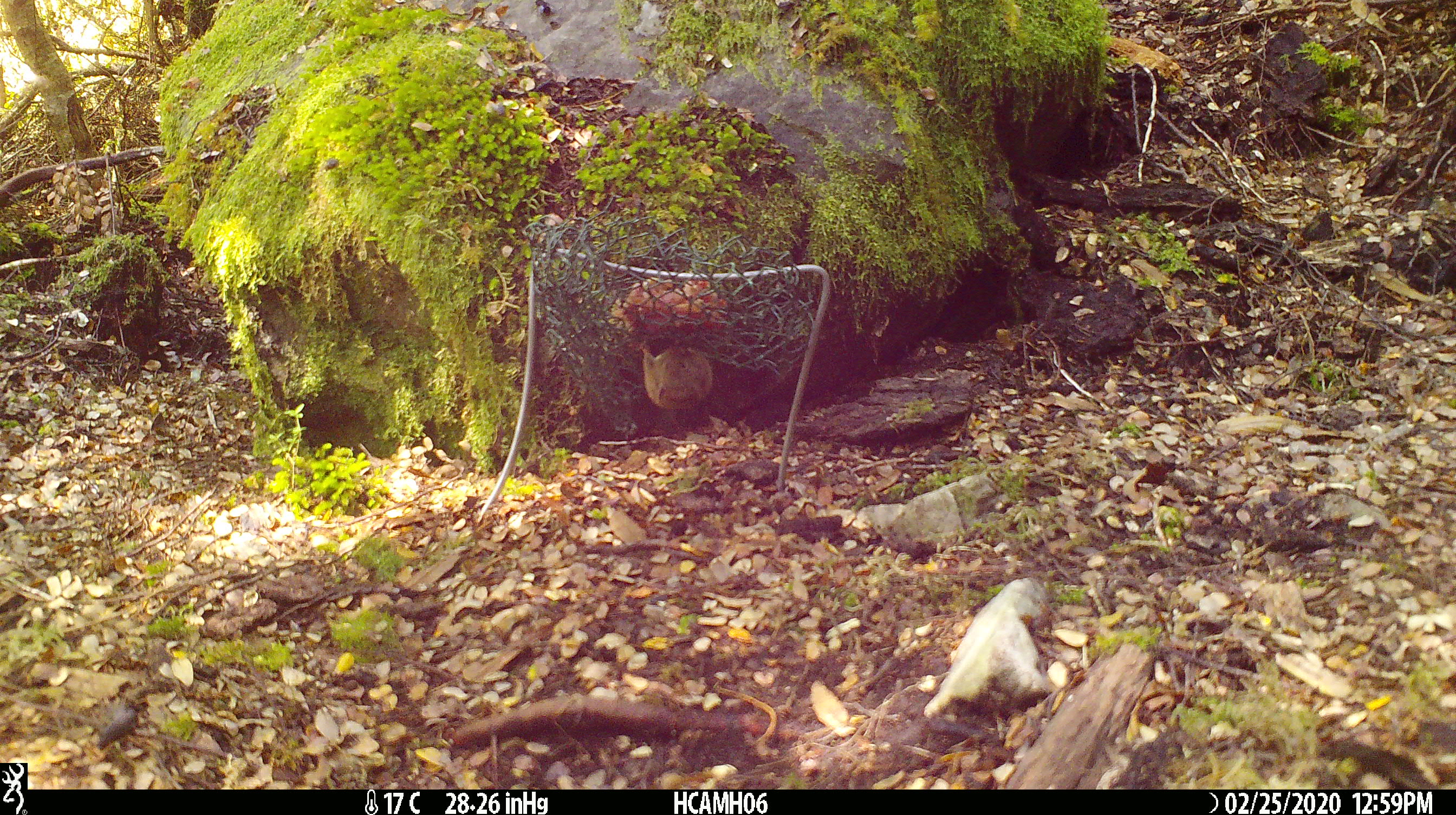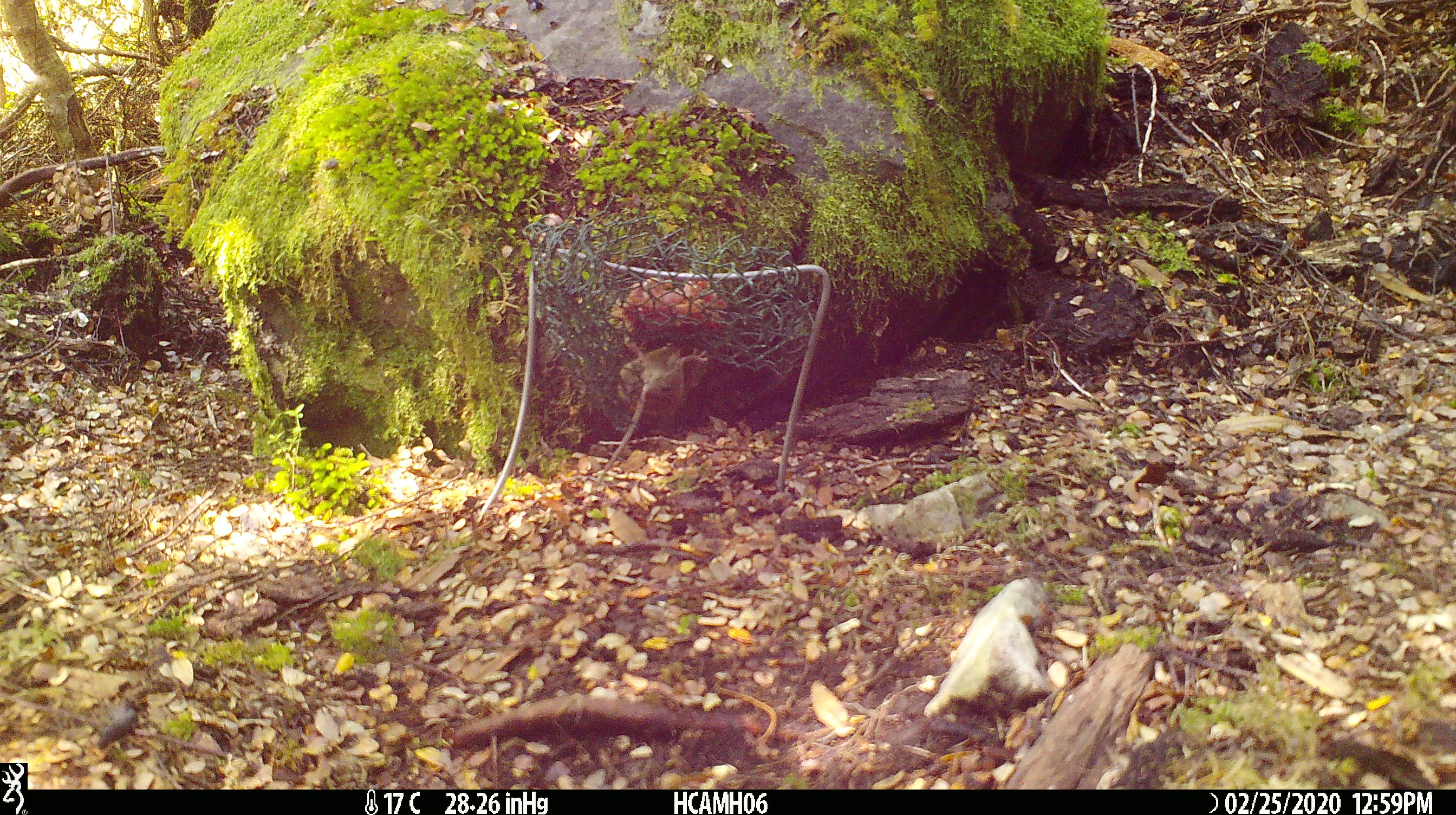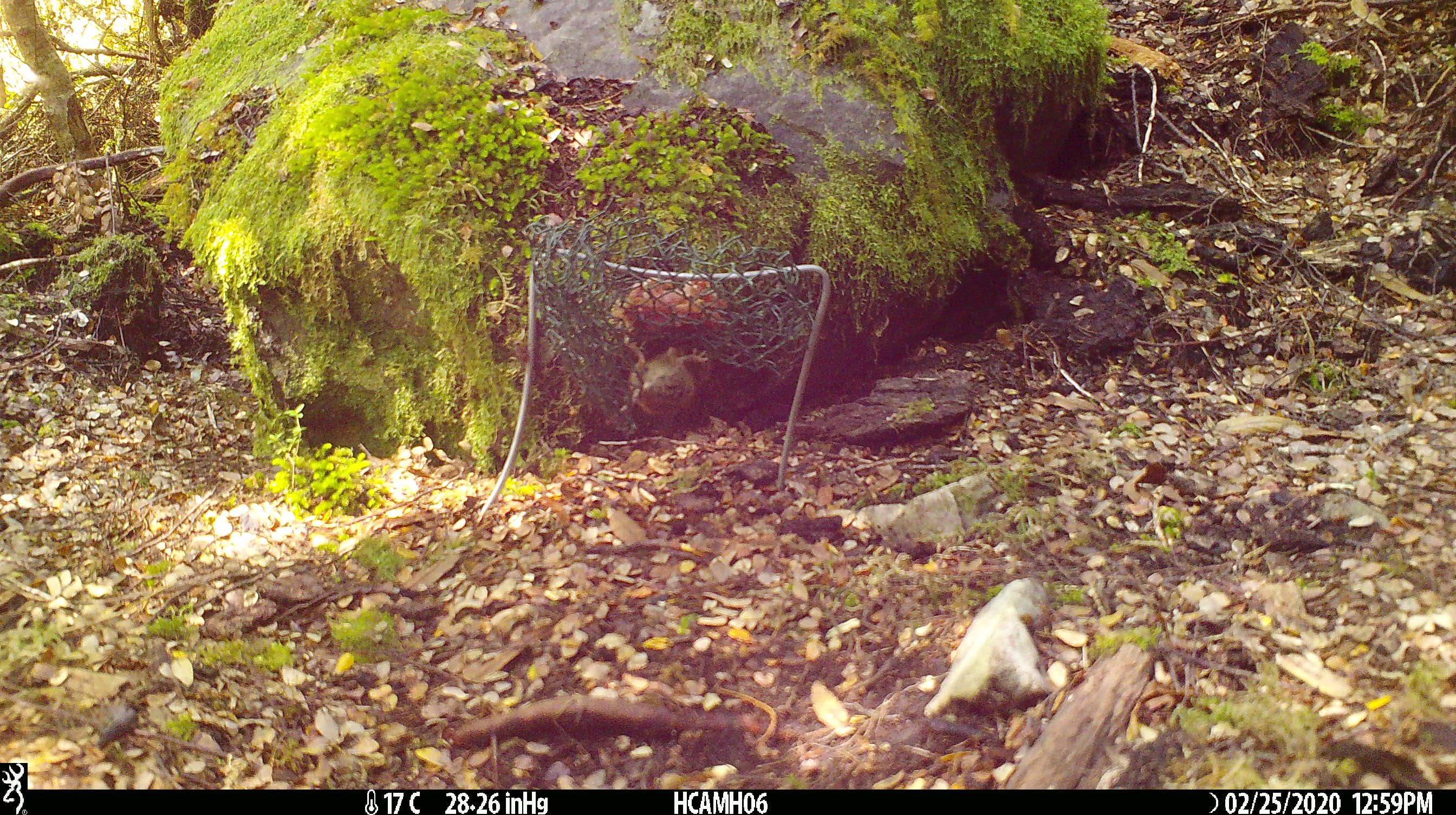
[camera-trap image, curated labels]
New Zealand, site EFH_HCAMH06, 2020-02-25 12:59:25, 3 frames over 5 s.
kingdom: Animalia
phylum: Chordata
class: Mammalia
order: Rodentia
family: Muridae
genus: Mus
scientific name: Mus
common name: mouse